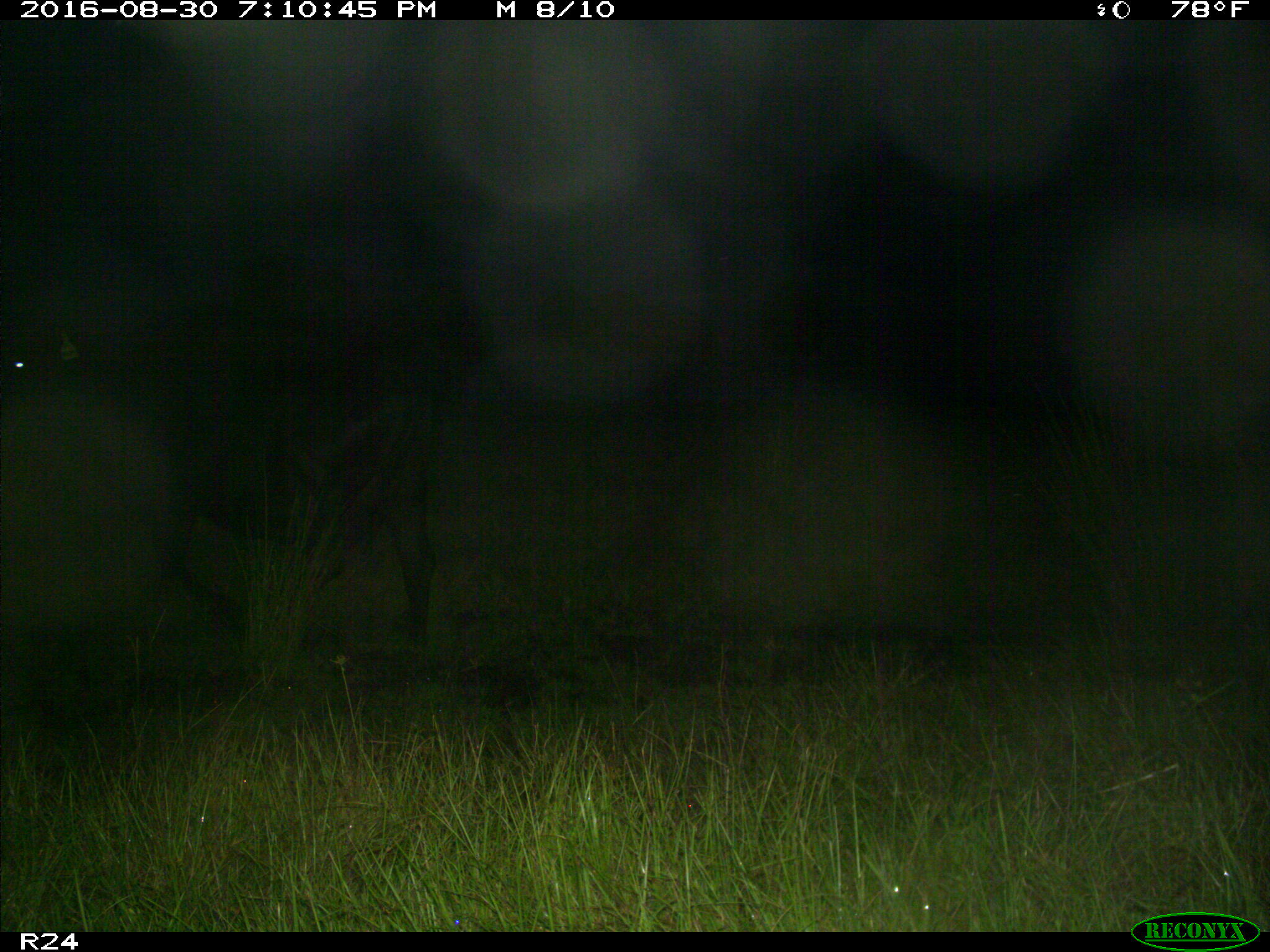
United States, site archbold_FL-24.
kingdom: Animalia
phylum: Chordata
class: Mammalia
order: Artiodactyla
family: Bovidae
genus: Bos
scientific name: Bos taurus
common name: domestic cow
Bos taurus (domestic cow).